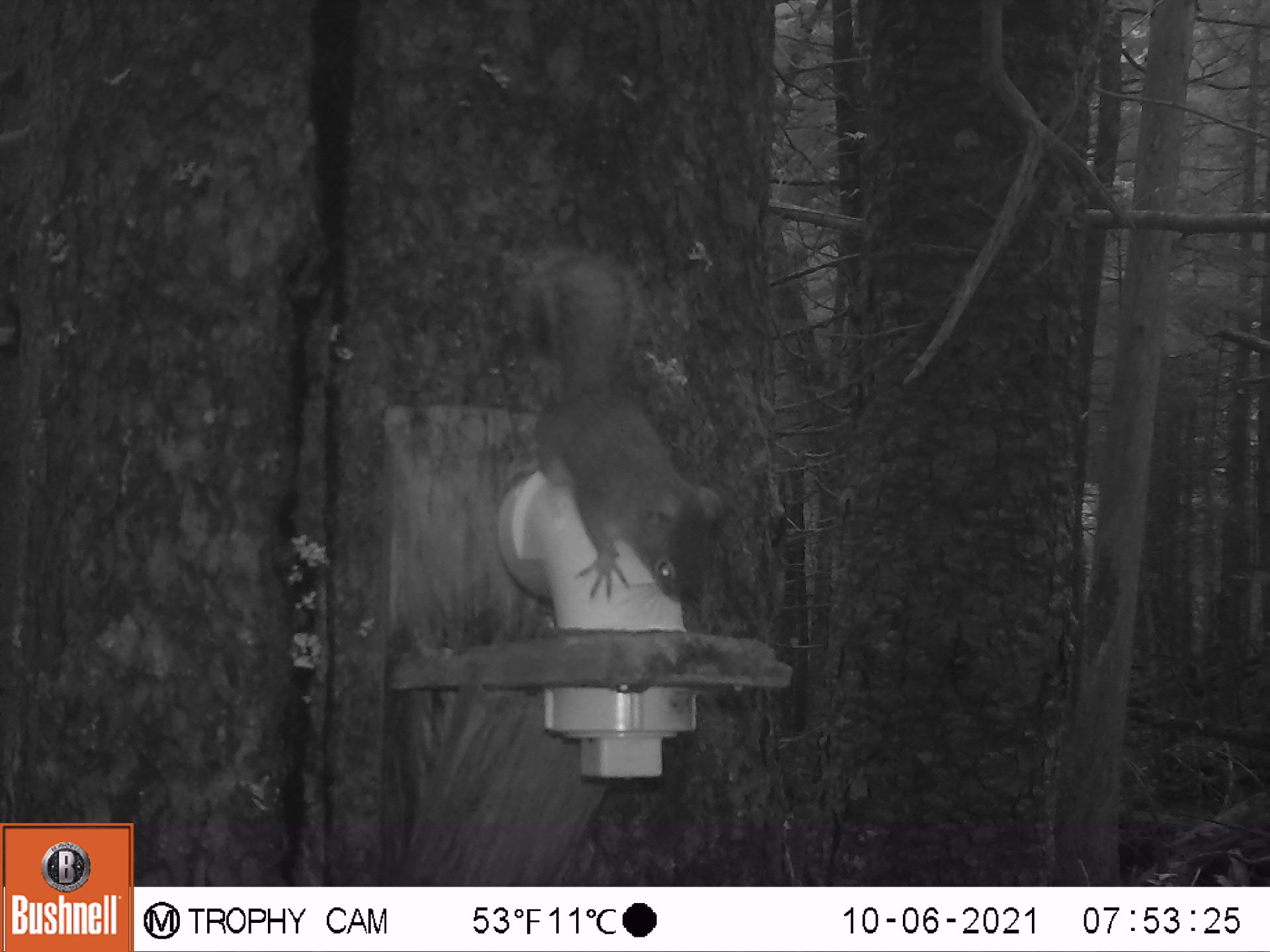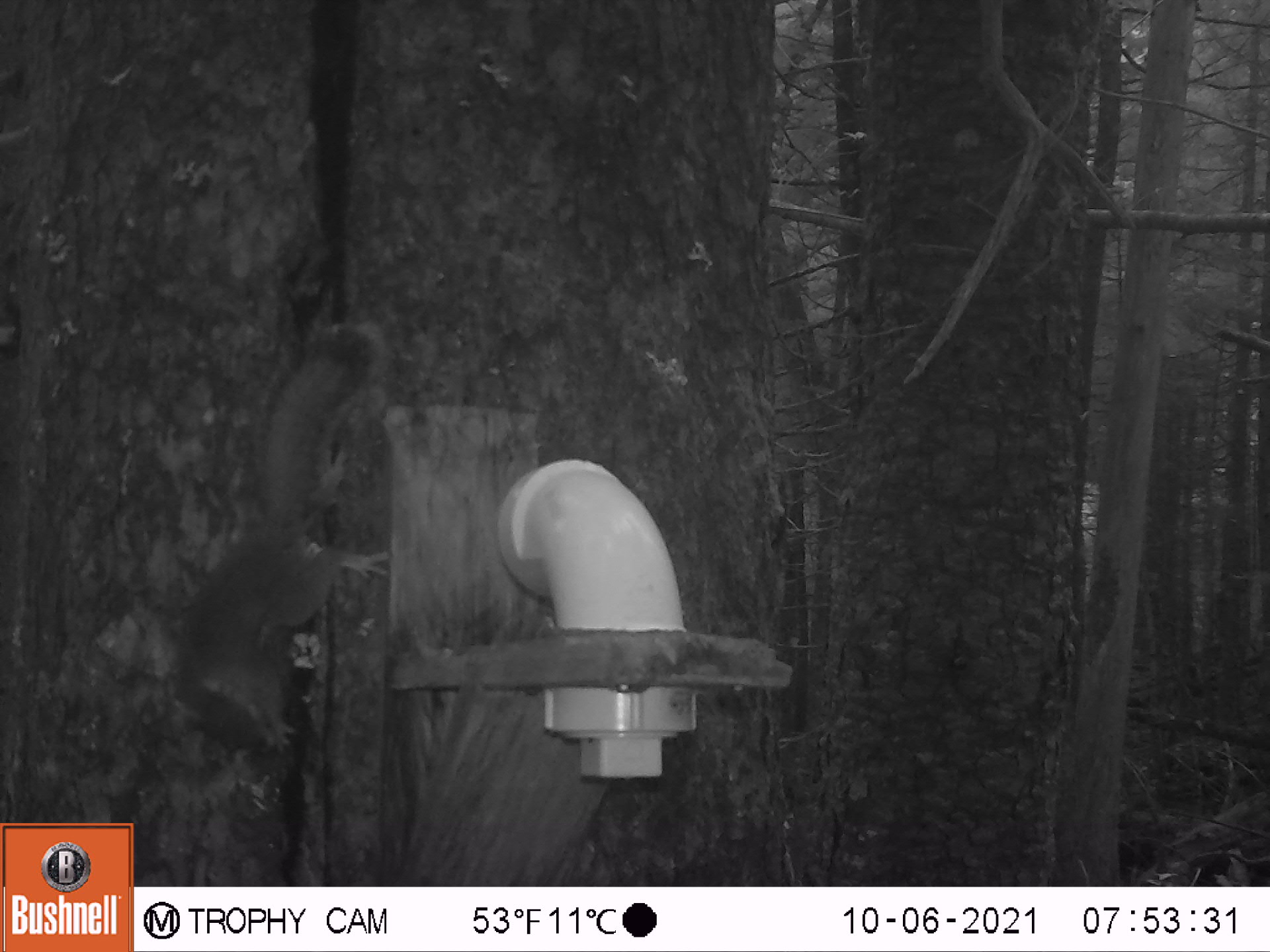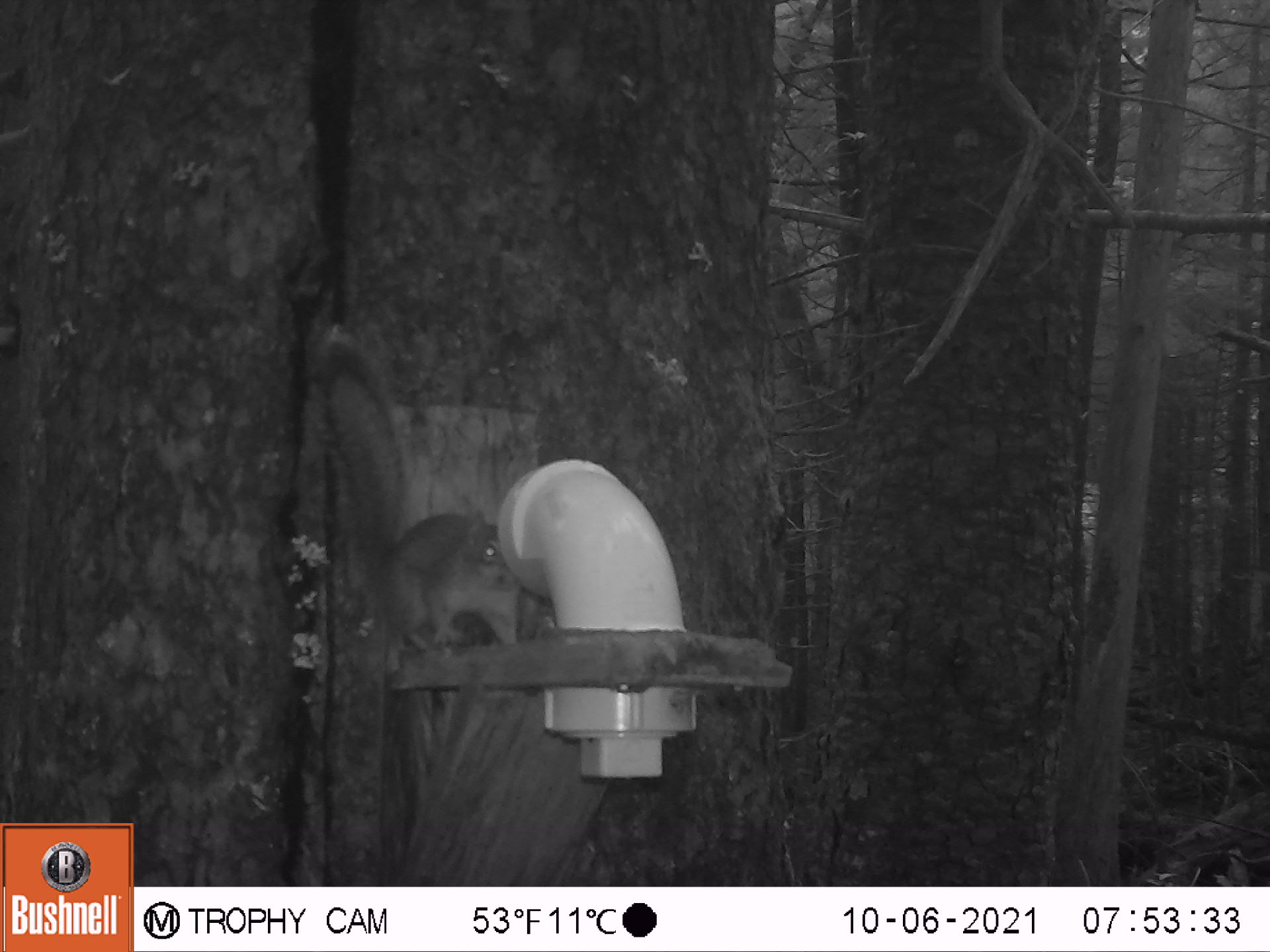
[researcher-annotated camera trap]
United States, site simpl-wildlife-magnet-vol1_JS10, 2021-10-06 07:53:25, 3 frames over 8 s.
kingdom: Animalia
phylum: Chordata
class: Mammalia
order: Rodentia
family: Sciuridae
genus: Tamiasciurus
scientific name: Tamiasciurus hudsonicus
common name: red squirrel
Red squirrel (Tamiasciurus hudsonicus).